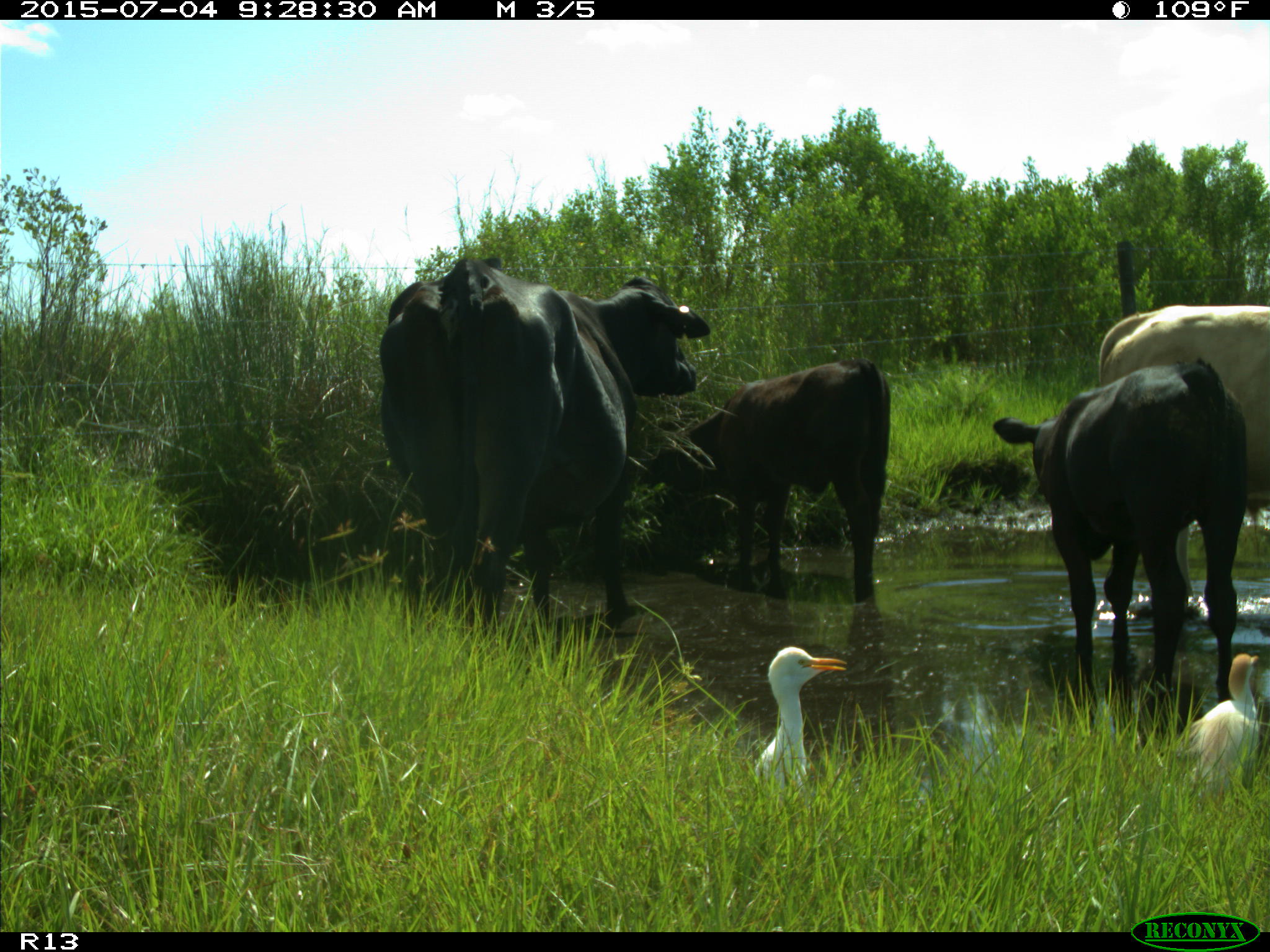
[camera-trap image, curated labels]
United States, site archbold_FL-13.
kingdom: Animalia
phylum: Chordata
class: Mammalia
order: Artiodactyla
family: Bovidae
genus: Bos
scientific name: Bos taurus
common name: domestic cow